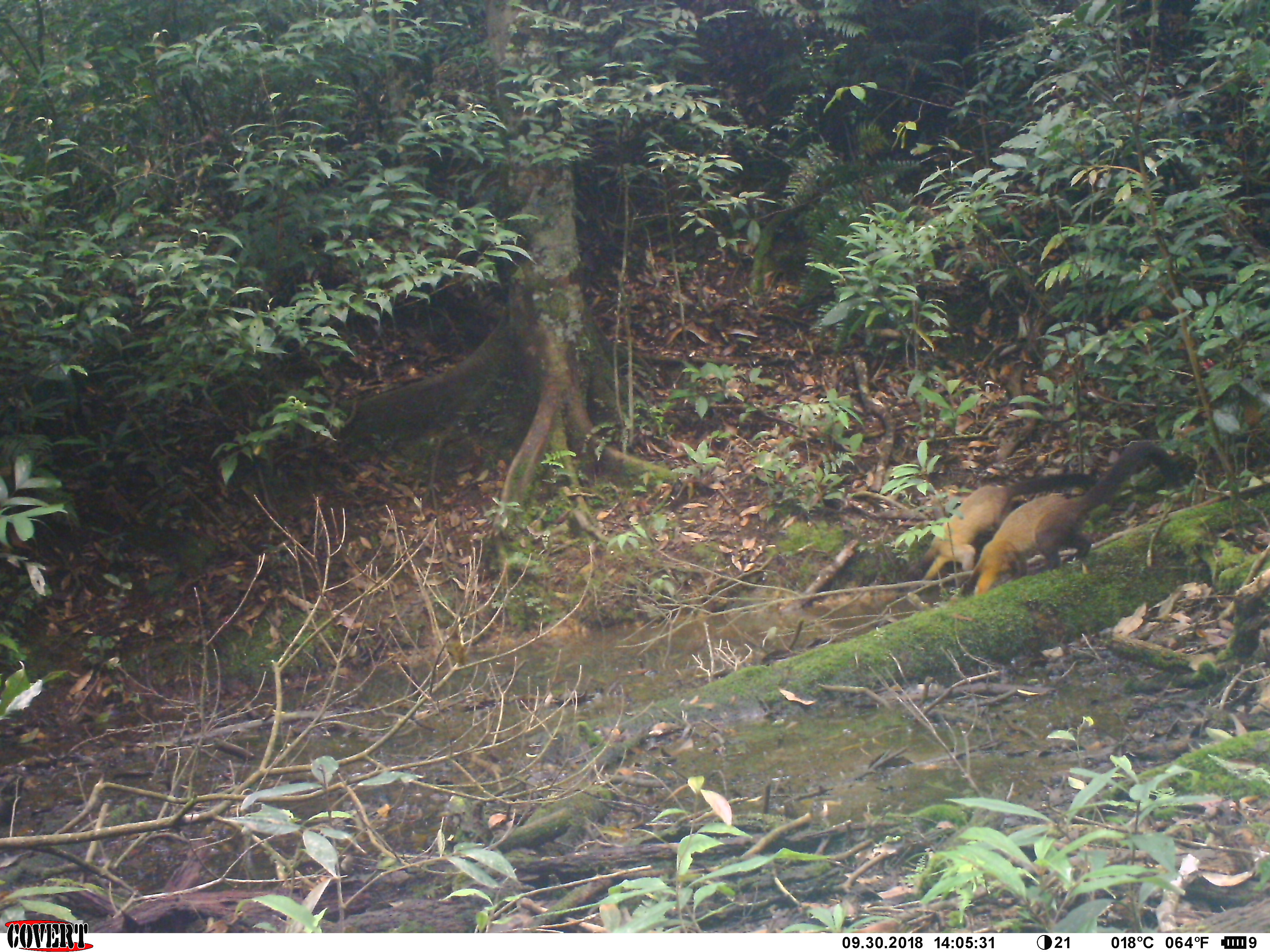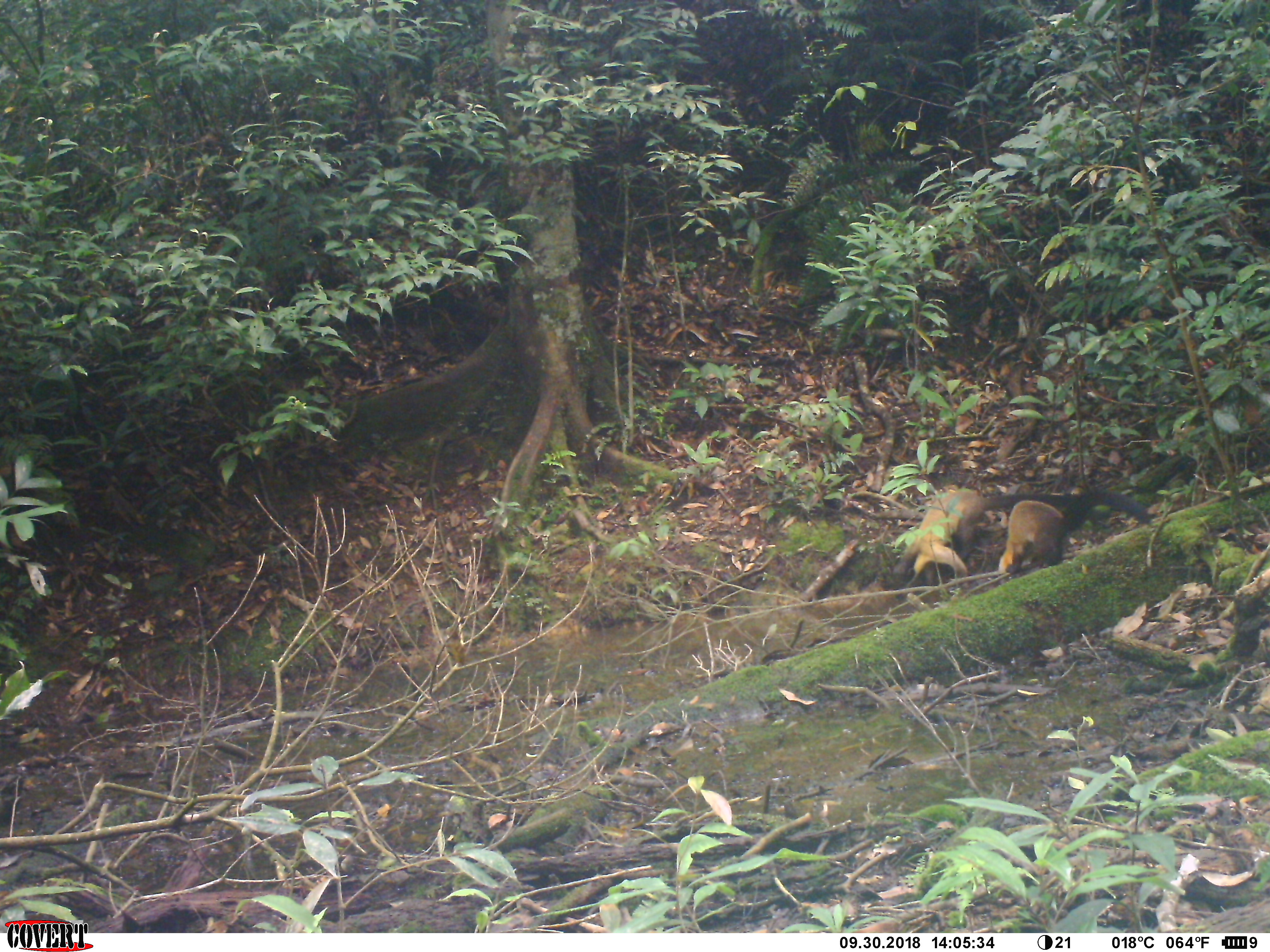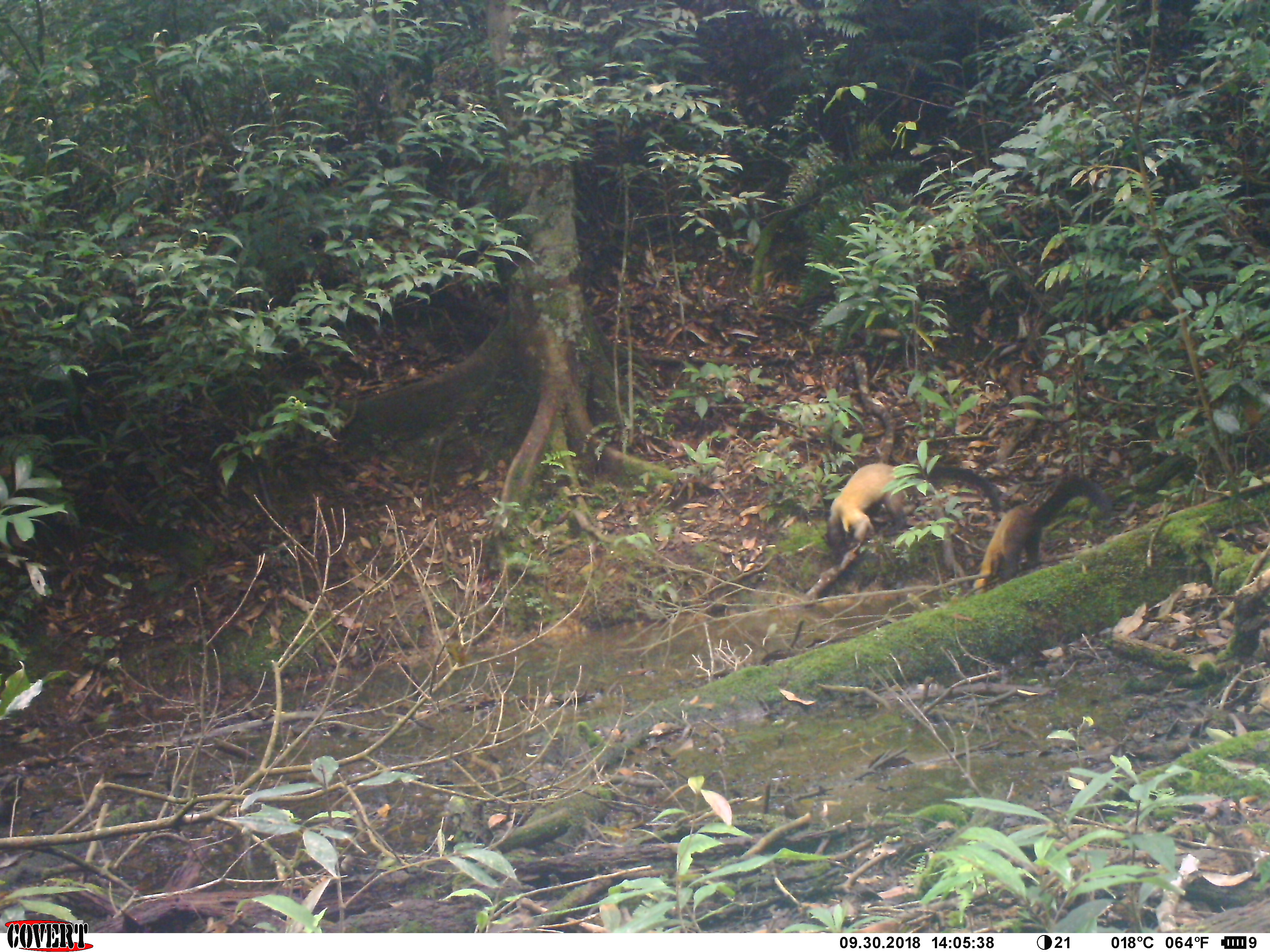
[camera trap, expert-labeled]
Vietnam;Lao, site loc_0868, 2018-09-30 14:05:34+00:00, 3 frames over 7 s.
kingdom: Animalia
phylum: Chordata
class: Mammalia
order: Carnivora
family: Mustelidae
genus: Martes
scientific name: Martes flavigula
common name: yellow-throated marten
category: yellow throated marten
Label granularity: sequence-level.